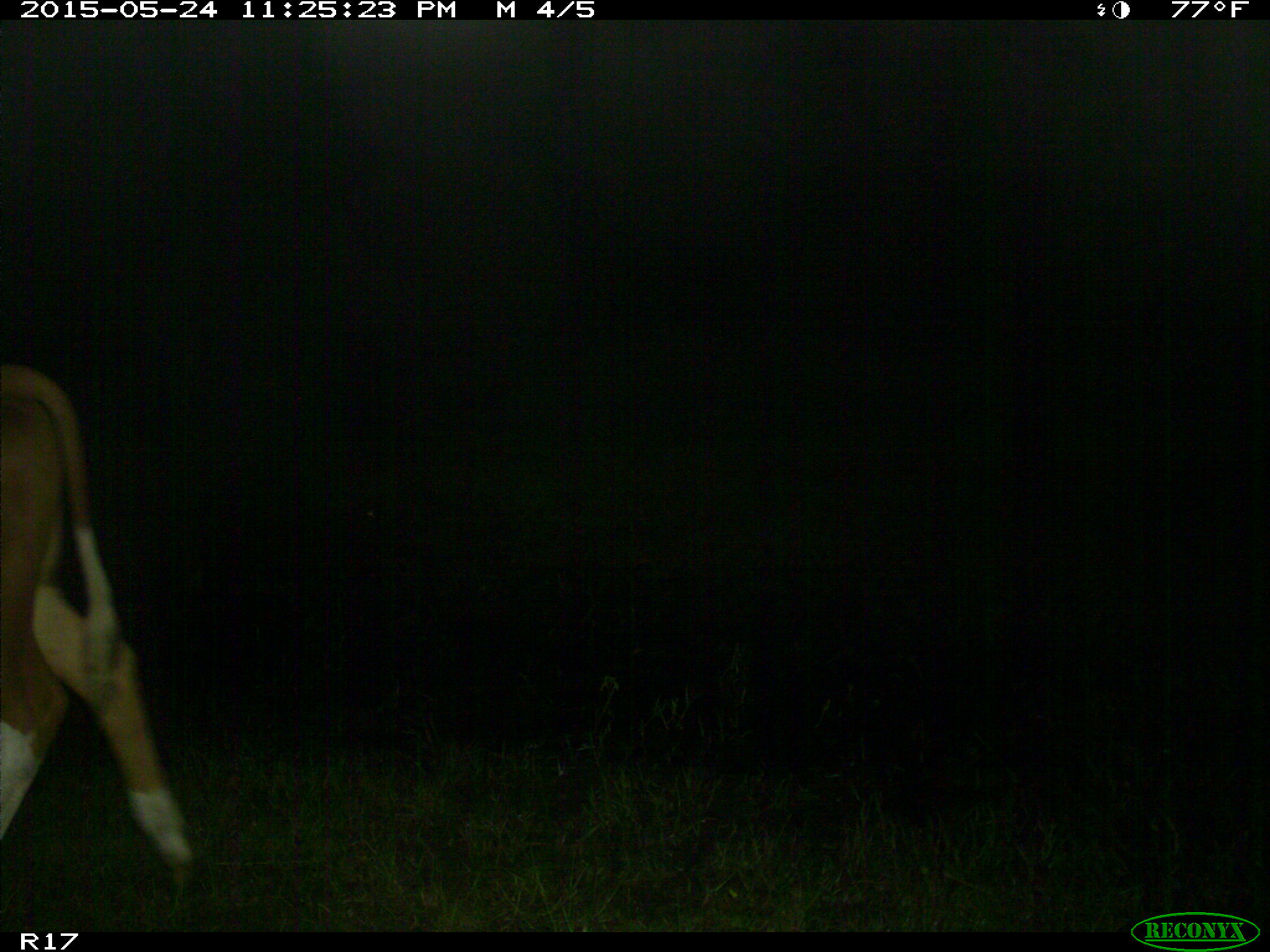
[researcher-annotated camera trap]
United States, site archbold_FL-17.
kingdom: Animalia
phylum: Chordata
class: Mammalia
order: Artiodactyla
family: Bovidae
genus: Bos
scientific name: Bos taurus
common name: domestic cow